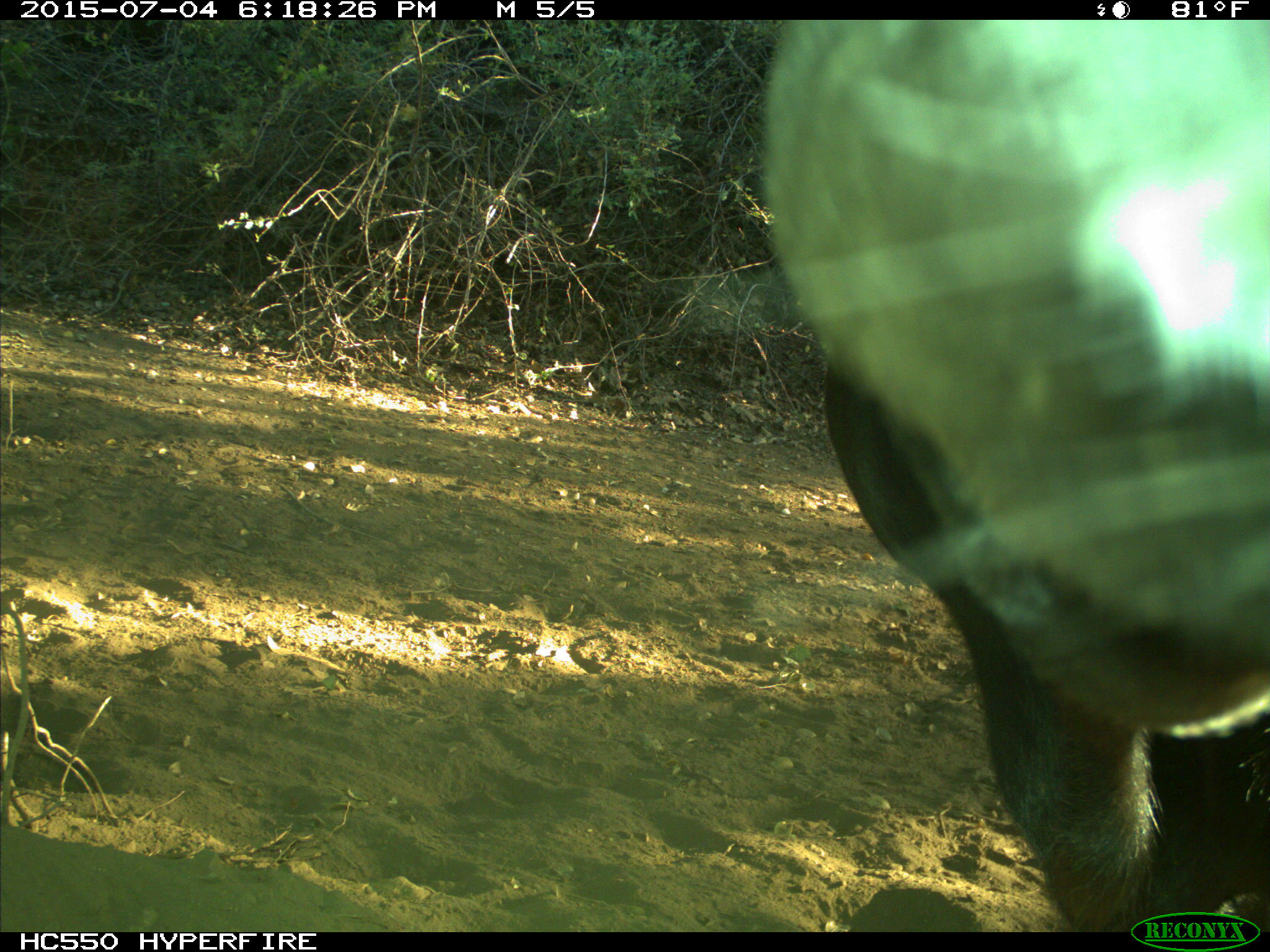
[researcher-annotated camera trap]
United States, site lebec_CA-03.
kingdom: Animalia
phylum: Chordata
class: Mammalia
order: Artiodactyla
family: Bovidae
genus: Bos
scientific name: Bos taurus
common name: domestic cow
Bos taurus (domestic cow).